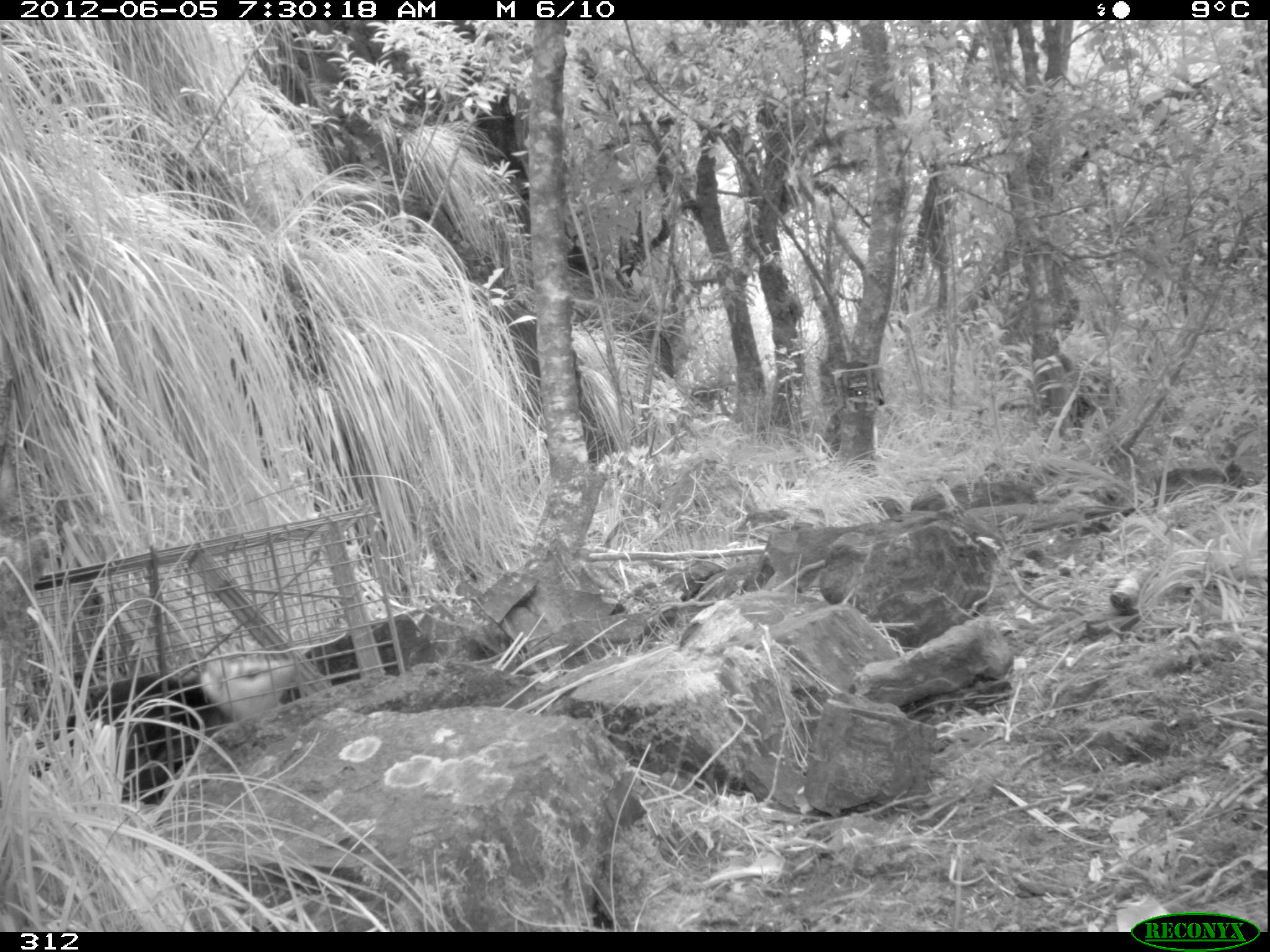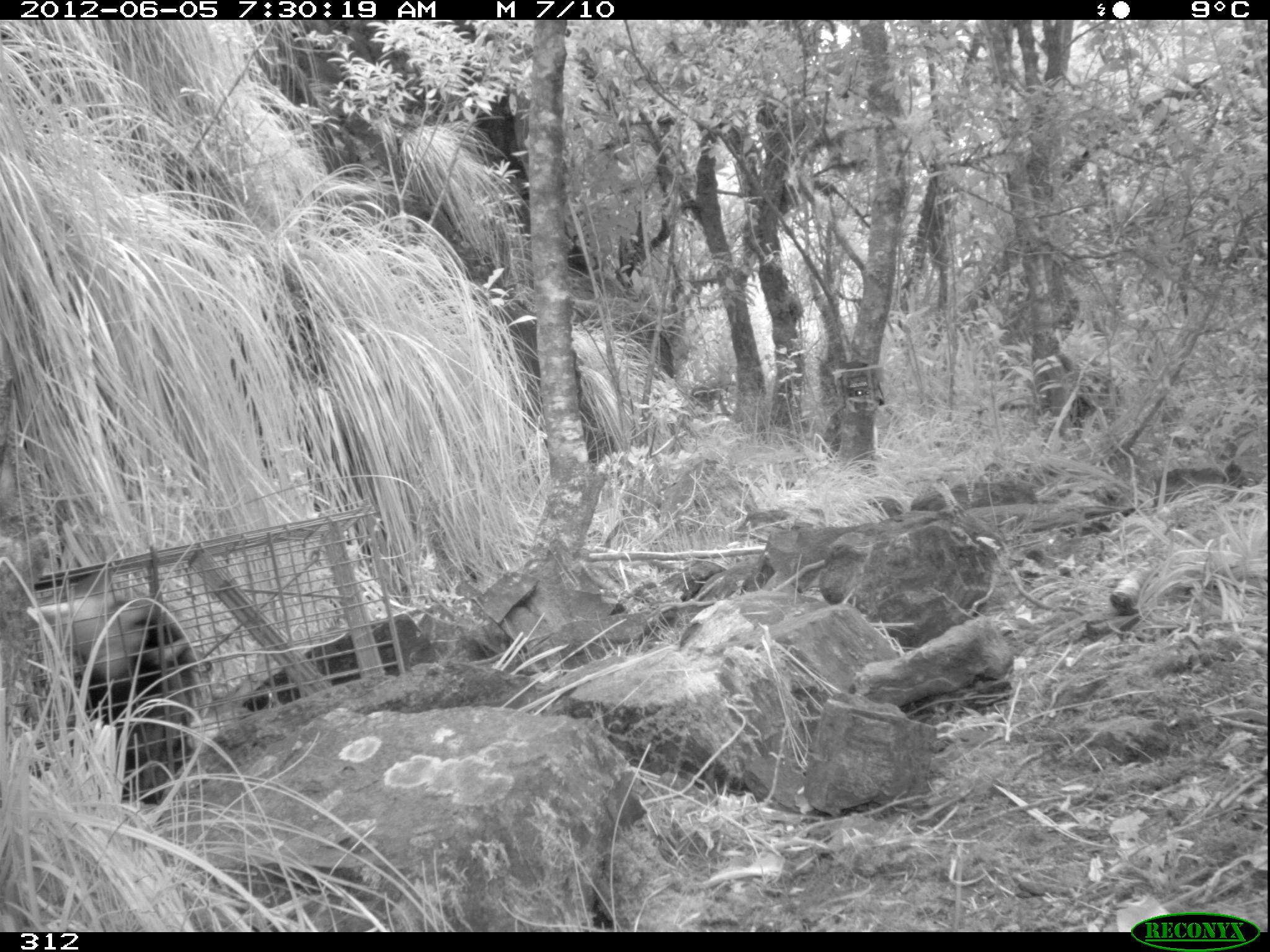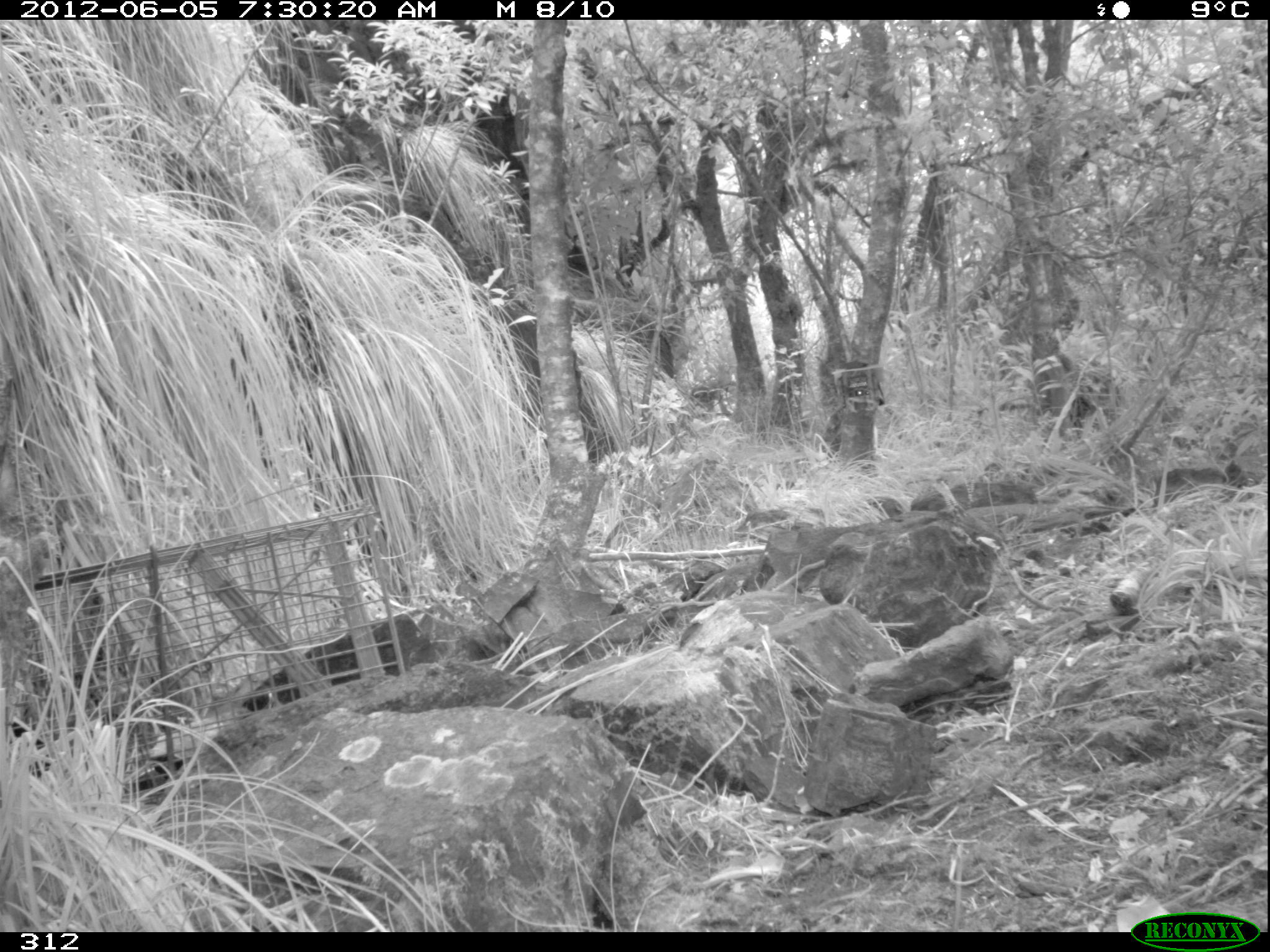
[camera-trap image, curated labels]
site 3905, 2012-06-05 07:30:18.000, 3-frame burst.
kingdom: Animalia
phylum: Chordata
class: Mammalia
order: Didelphimorphia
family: Didelphidae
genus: Didelphis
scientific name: Didelphis pernigra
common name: andean white-eared opossum